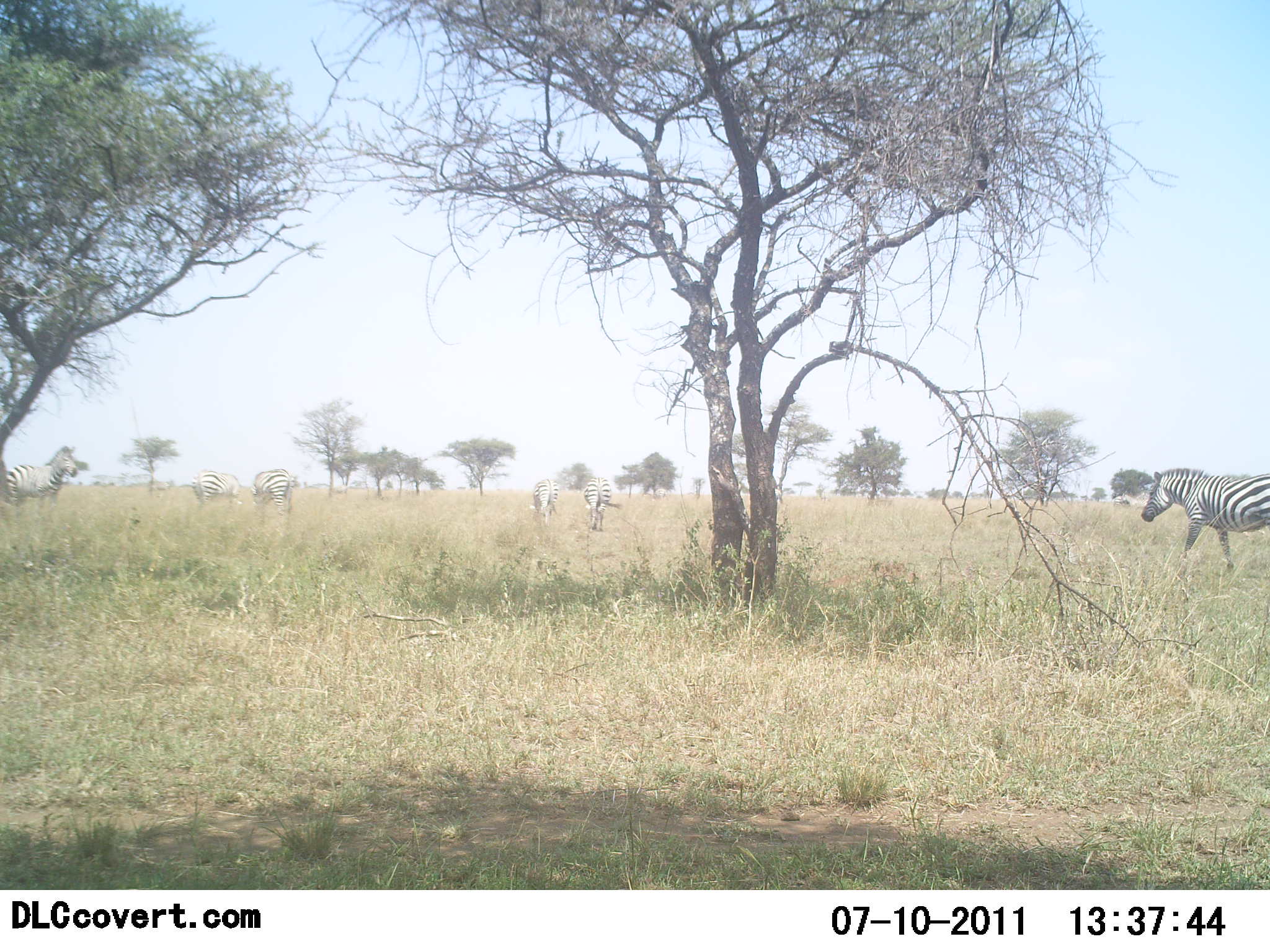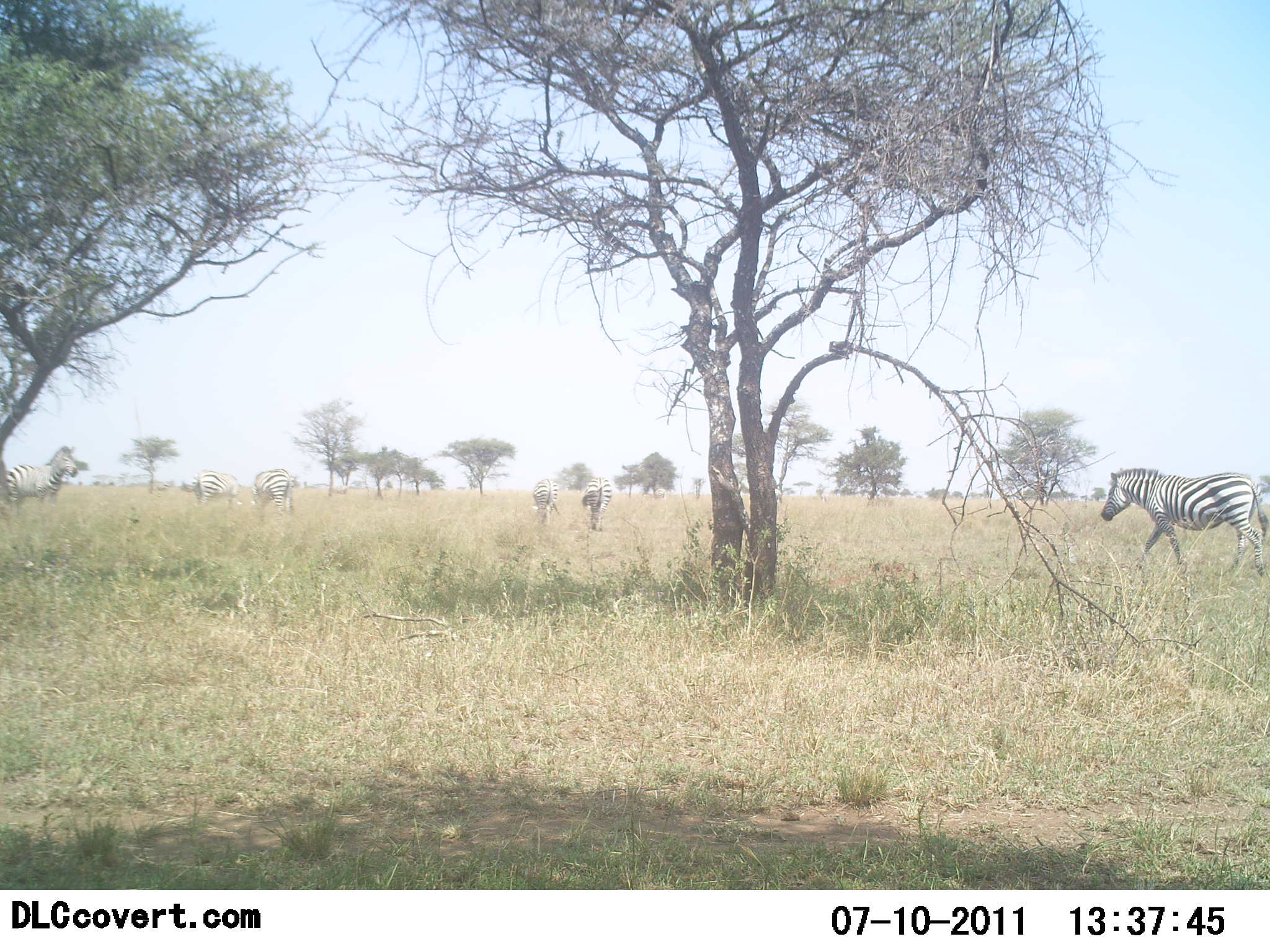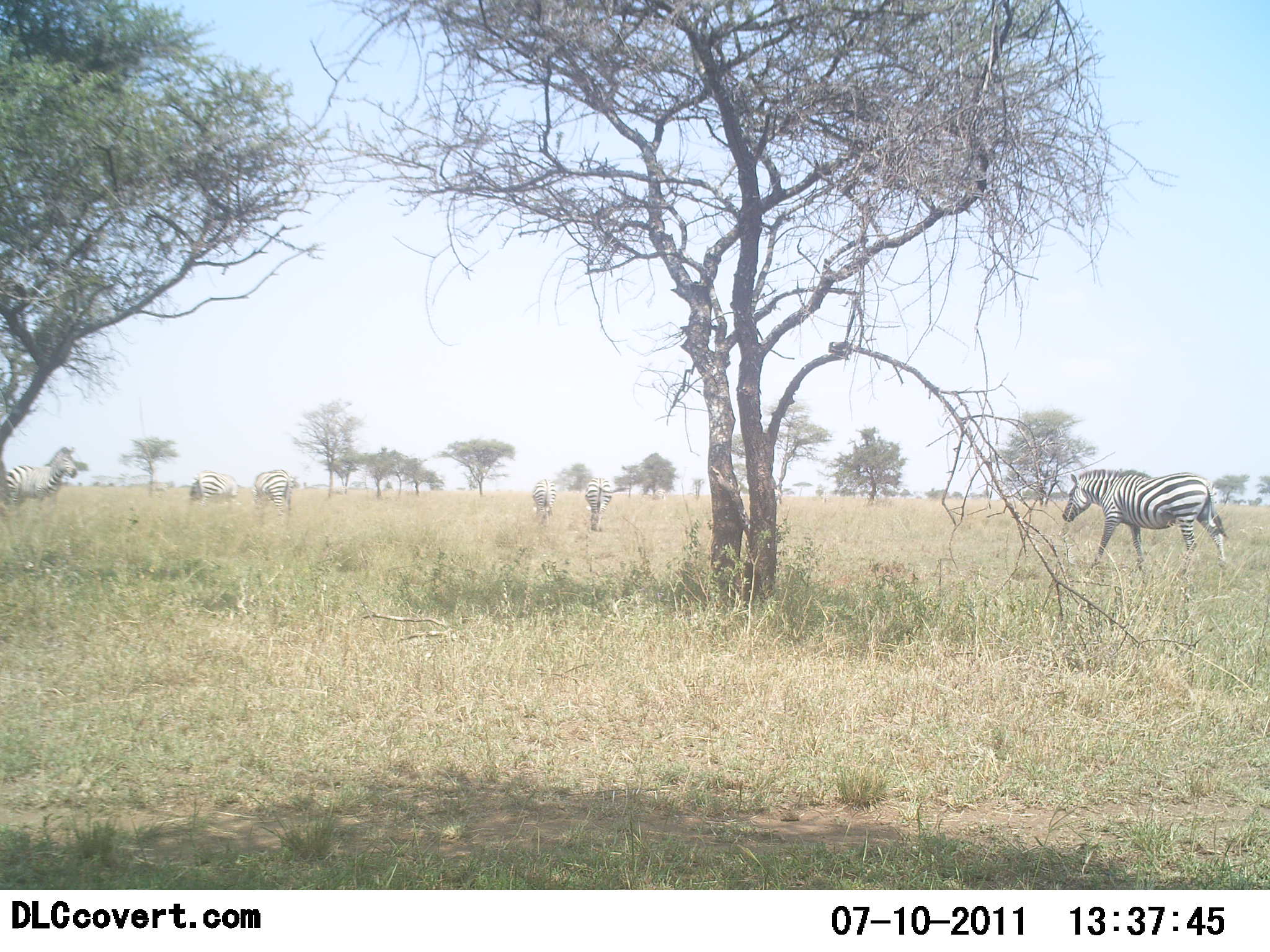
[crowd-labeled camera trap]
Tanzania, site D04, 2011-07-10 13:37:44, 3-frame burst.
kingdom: Animalia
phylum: Chordata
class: Mammalia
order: Perissodactyla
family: Equidae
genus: Equus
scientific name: Equus quagga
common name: plains zebra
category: zebra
Zebra (plains zebra) (Equus quagga), count 6. Behavior (volunteer vote fractions): standing 42%, resting 0%, moving 92%, interacting 0%. Young present (vote fraction): 0%. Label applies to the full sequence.